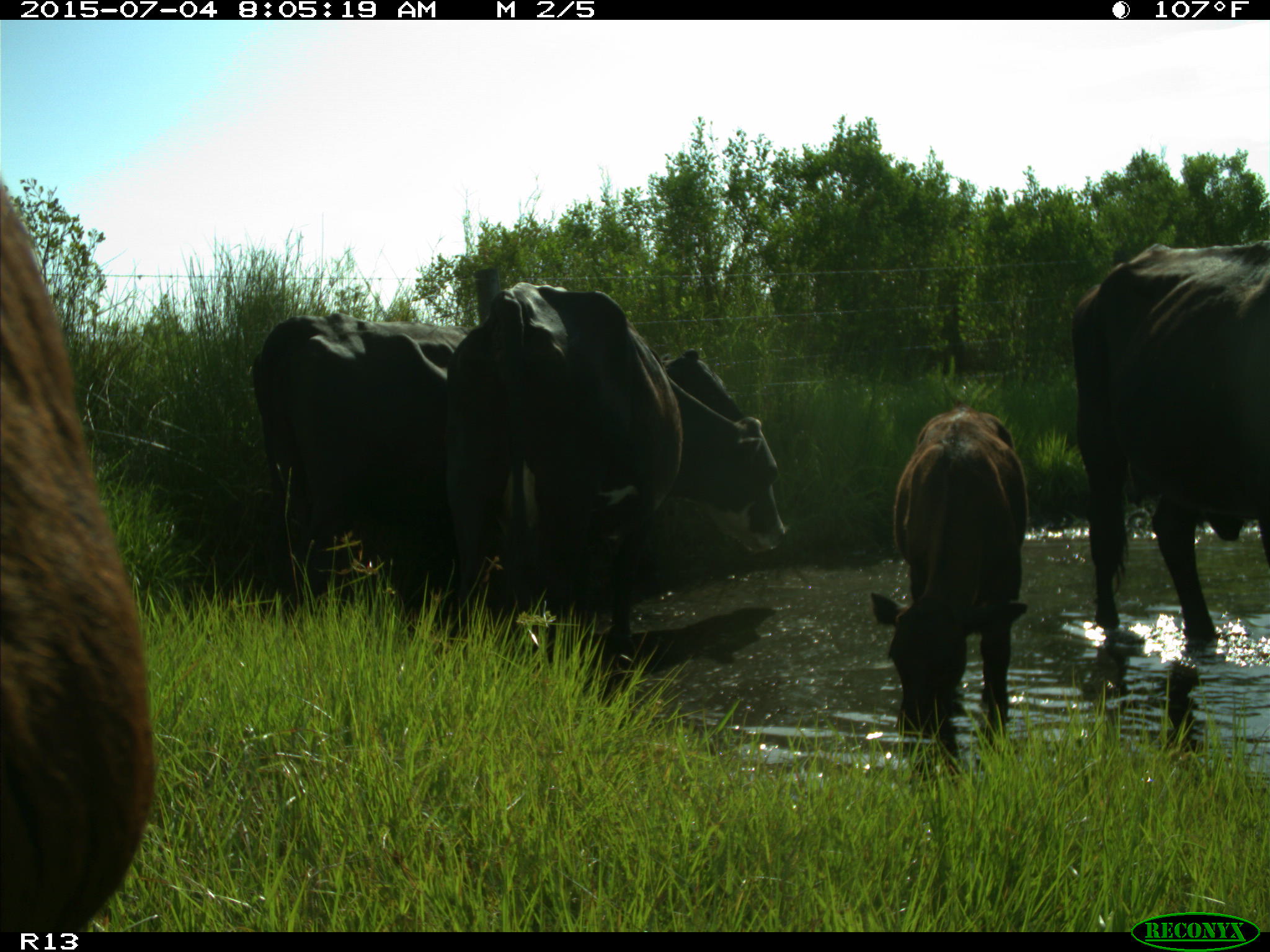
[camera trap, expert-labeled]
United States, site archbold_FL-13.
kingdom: Animalia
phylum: Chordata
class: Mammalia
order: Artiodactyla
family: Bovidae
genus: Bos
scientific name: Bos taurus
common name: domestic cow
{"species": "Bos taurus (domestic cow)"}